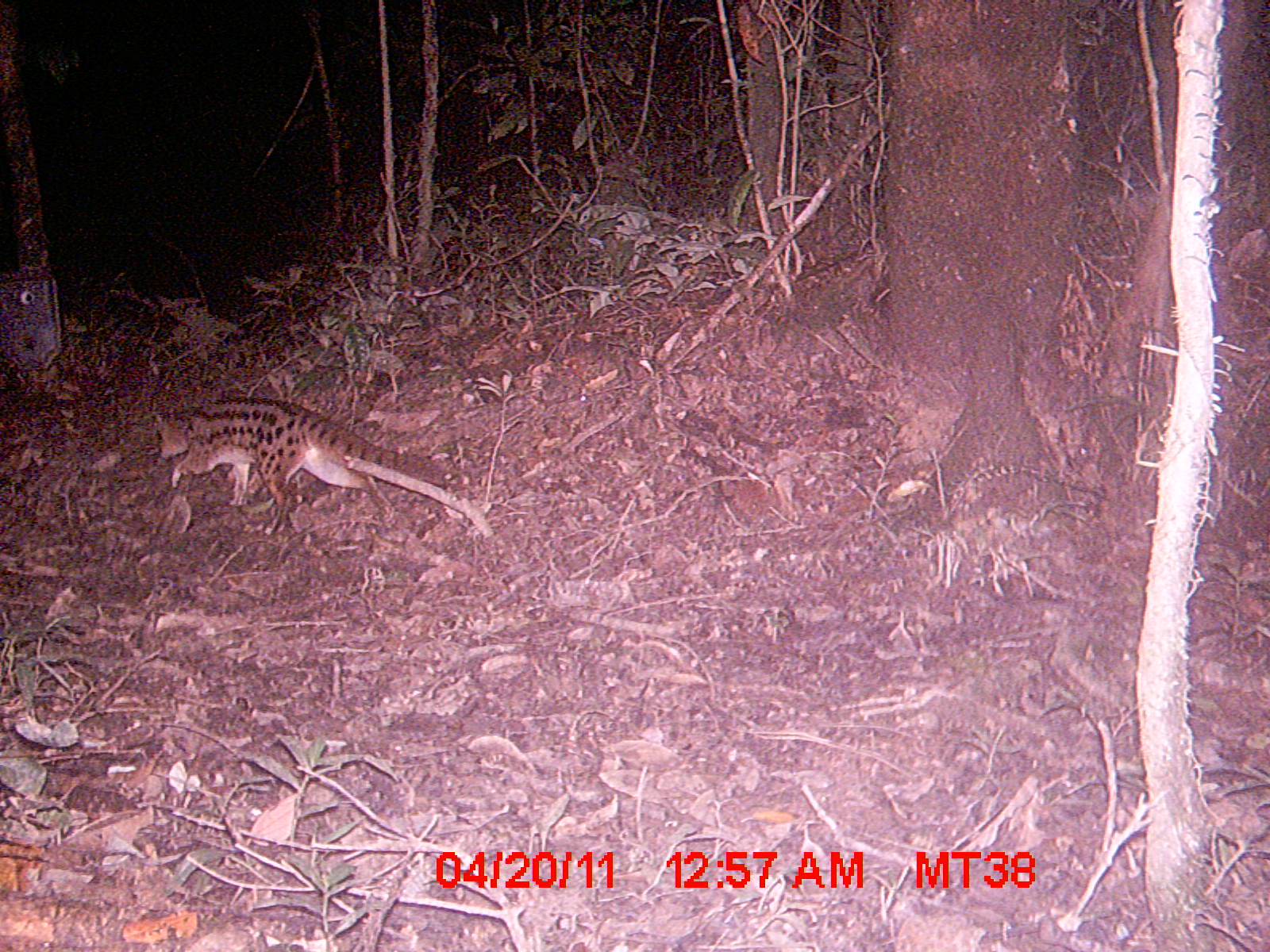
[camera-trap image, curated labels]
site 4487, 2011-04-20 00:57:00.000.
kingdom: Animalia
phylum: Chordata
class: Mammalia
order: Carnivora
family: Eupleridae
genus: Fossa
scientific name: Fossa fossana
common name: fanaloka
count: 1